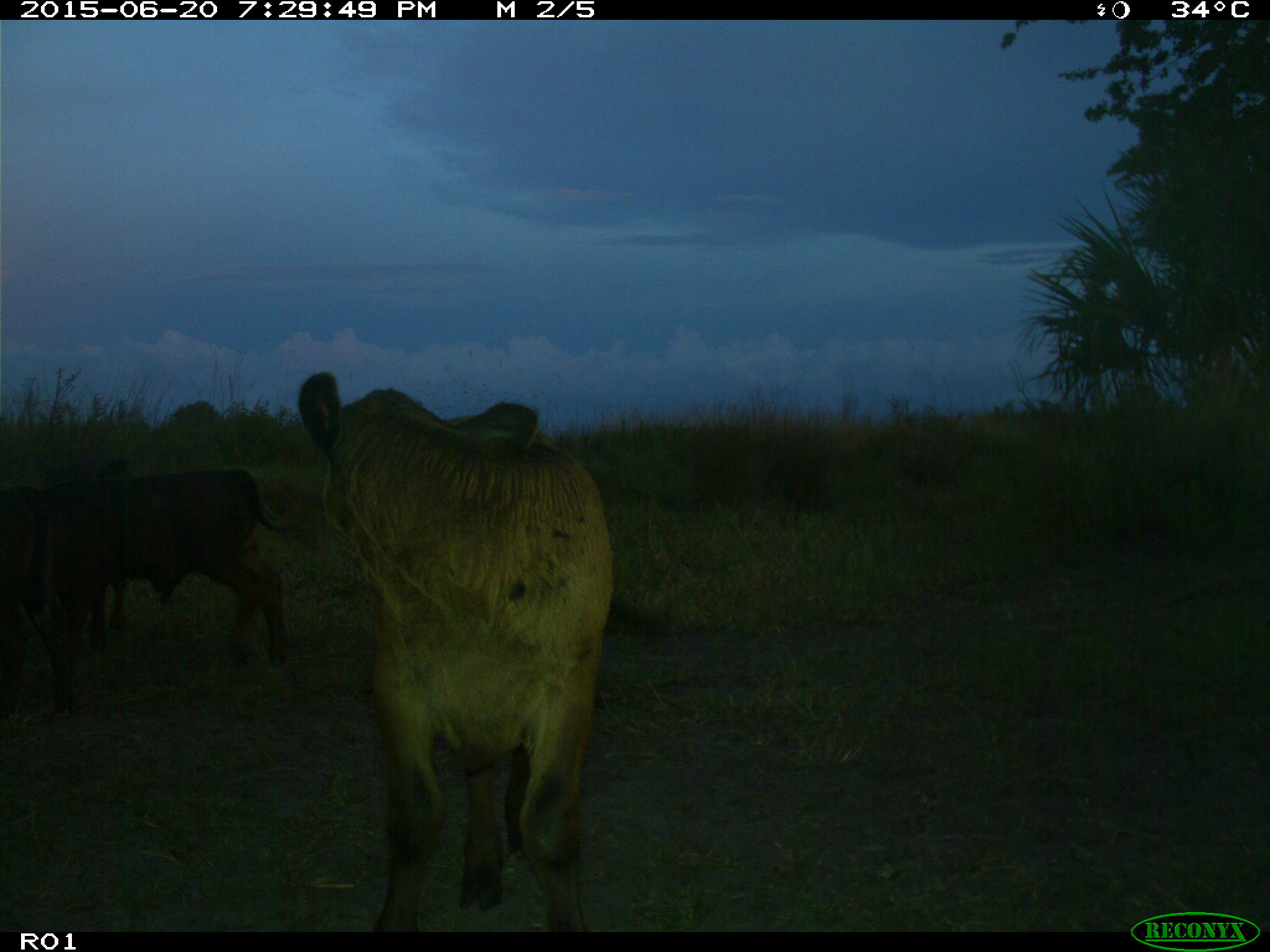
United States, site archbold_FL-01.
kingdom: Animalia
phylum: Chordata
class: Mammalia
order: Artiodactyla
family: Bovidae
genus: Bos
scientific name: Bos taurus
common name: domestic cow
Bos taurus (domestic cow).